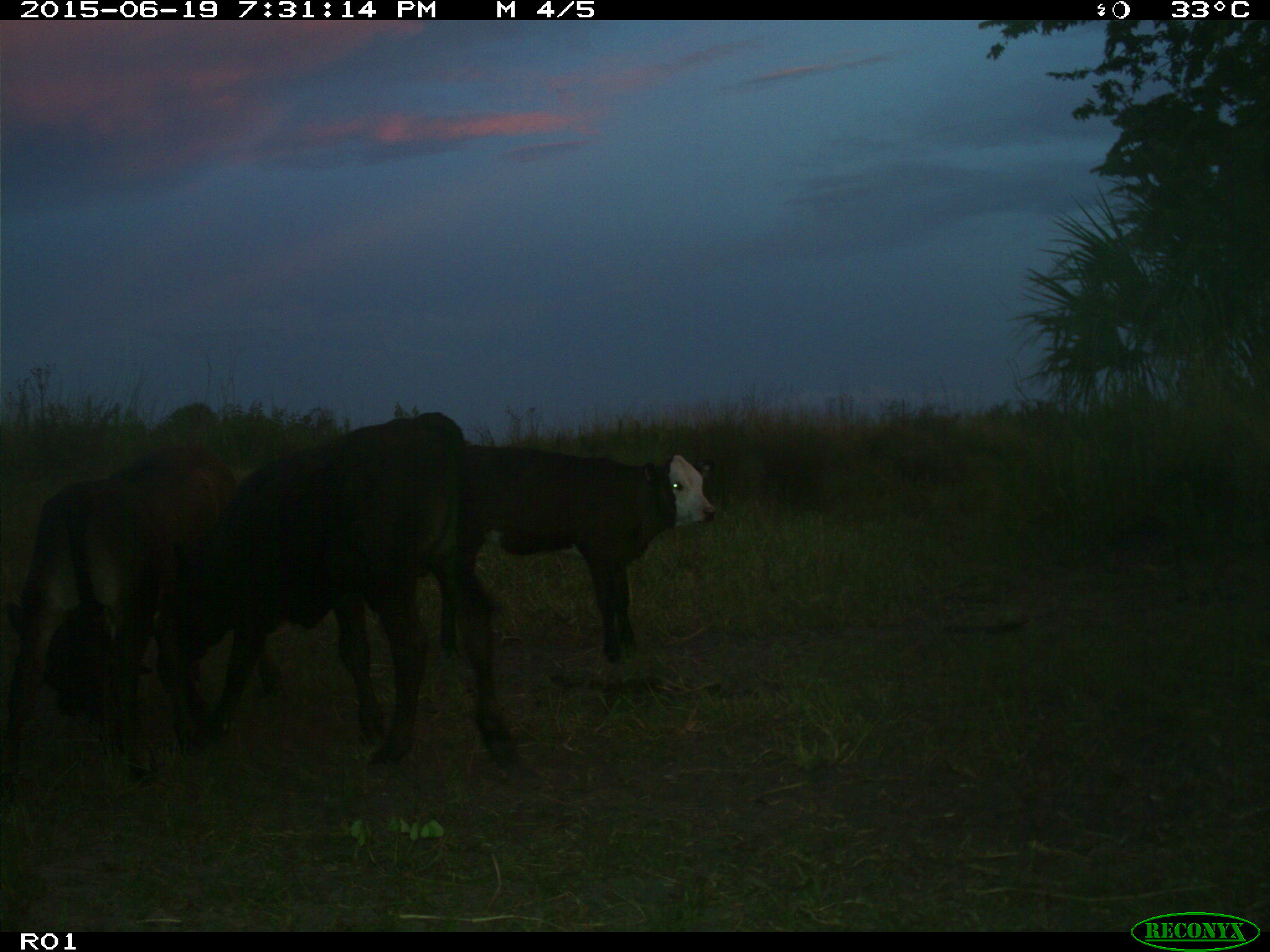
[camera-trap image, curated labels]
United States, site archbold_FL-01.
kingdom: Animalia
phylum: Chordata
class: Mammalia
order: Artiodactyla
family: Bovidae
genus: Bos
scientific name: Bos taurus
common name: domestic cow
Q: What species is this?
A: Bos taurus (domestic cow).